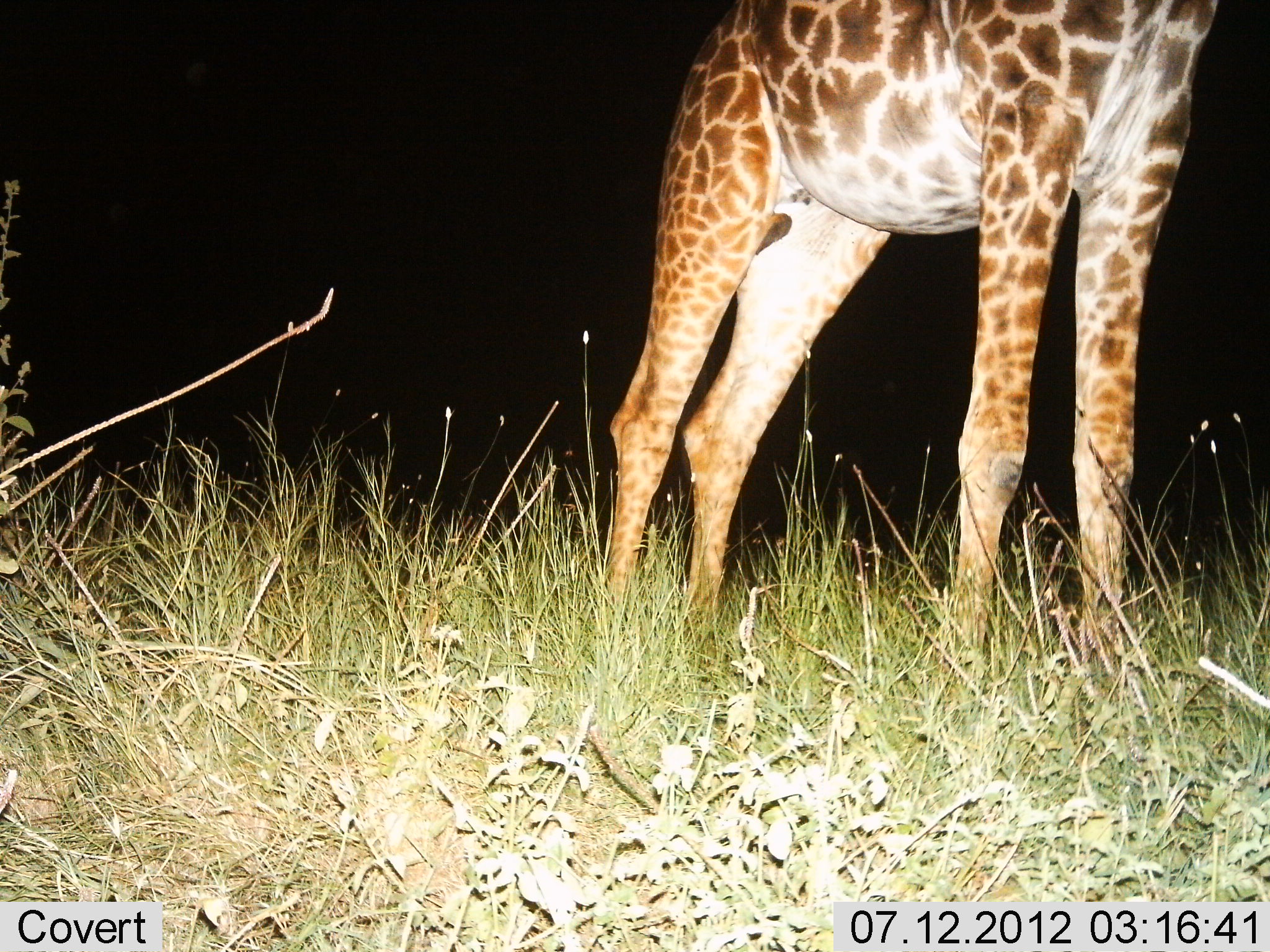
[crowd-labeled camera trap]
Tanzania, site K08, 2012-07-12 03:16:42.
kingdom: Animalia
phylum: Chordata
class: Mammalia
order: Artiodactyla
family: Giraffidae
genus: Giraffa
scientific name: Giraffa camelopardalis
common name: giraffe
Giraffe (Giraffa camelopardalis), count 1. Behavior (volunteer vote fractions): standing 100%, resting 0%, moving 0%, interacting 0%. Young present (vote fraction): 0%. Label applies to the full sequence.